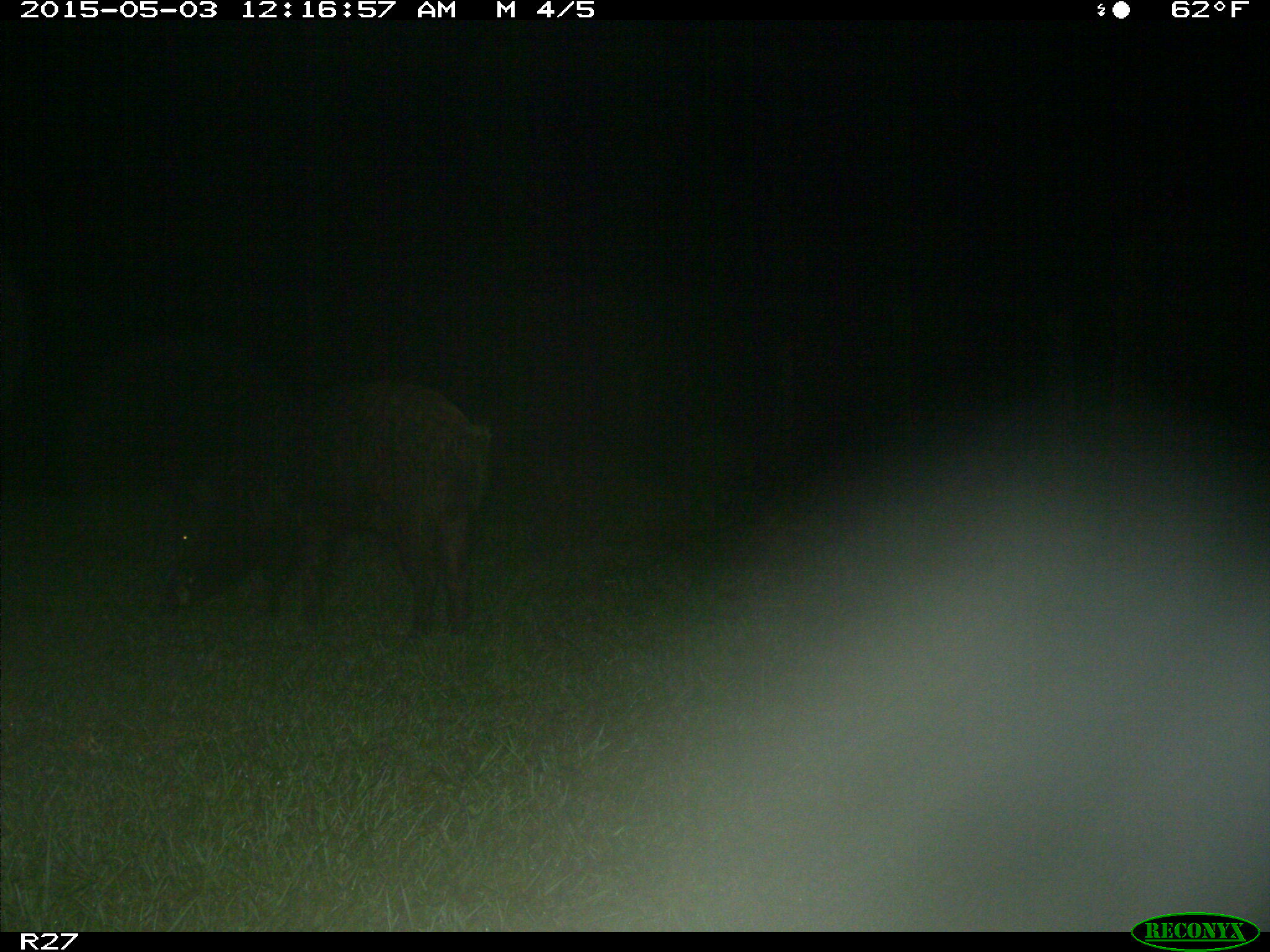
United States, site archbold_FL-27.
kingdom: Animalia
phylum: Chordata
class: Mammalia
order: Artiodactyla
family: Suidae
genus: Sus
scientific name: Sus scrofa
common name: wild boar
Sus scrofa (wild boar).